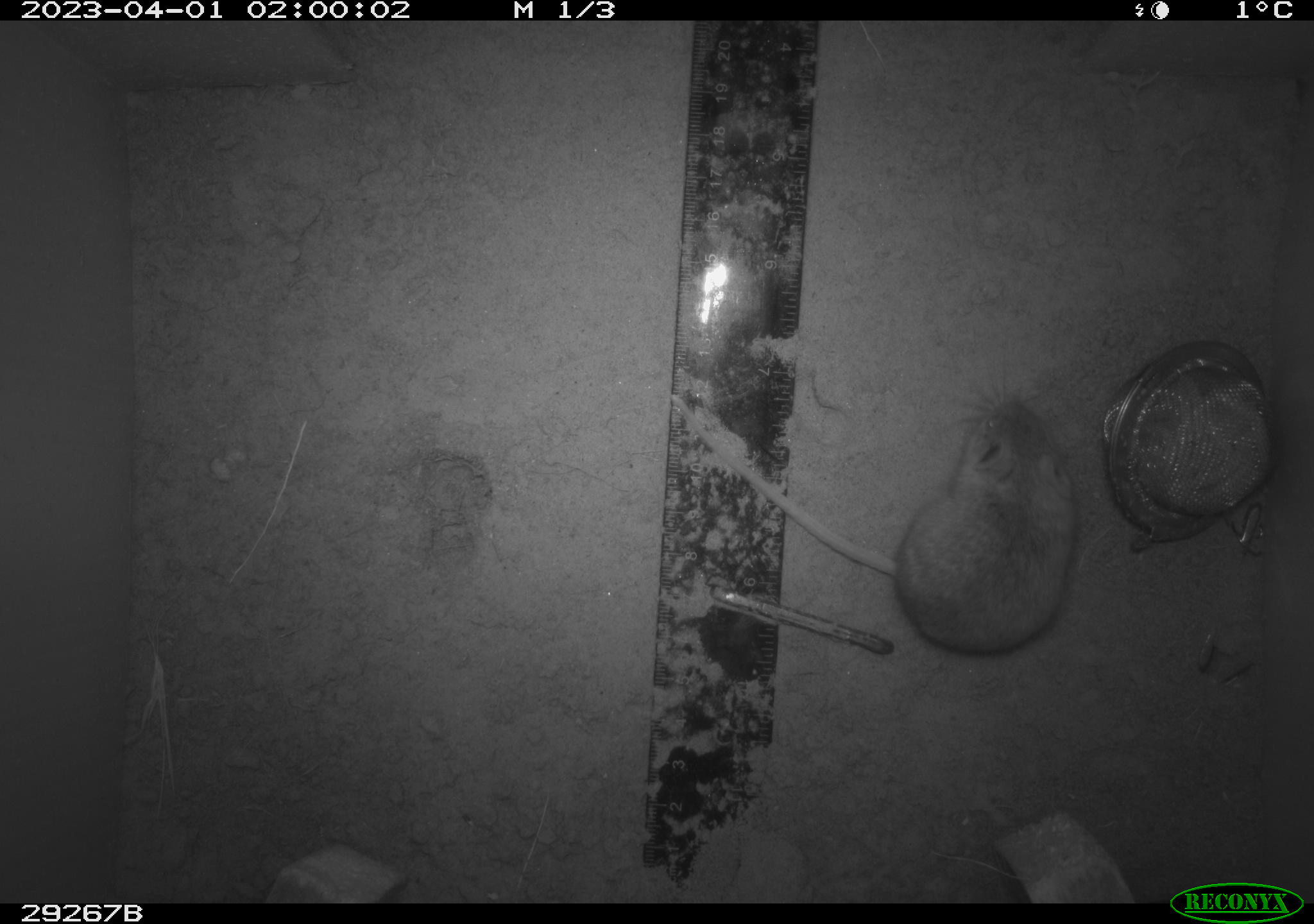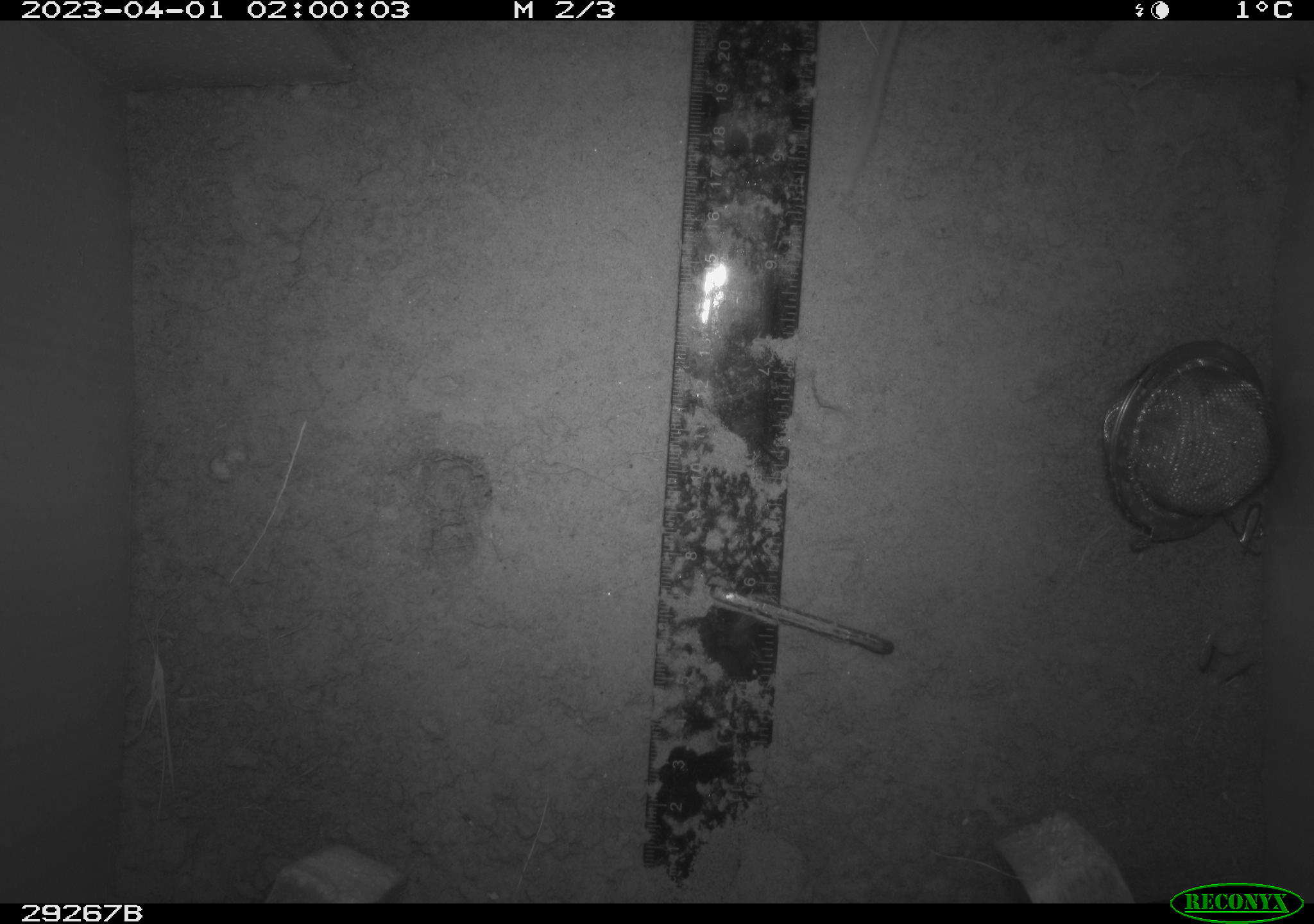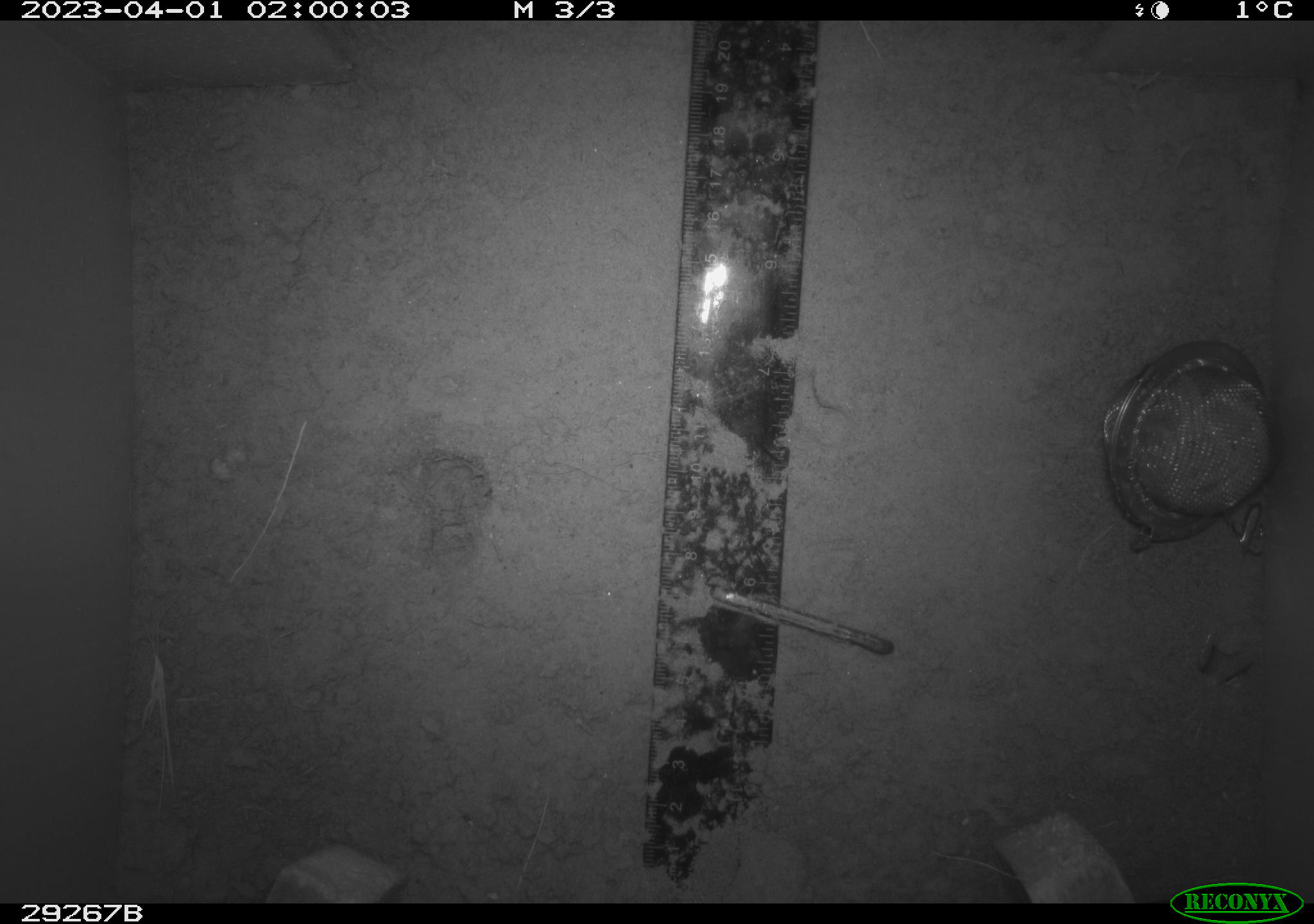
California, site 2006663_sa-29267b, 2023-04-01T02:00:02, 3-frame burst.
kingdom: Animalia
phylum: Chordata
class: Mammalia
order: Rodentia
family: Cricetidae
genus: Peromyscus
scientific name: Peromyscus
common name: deer mice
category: peromyscus species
Peromyscus species (deer mice) (Peromyscus).